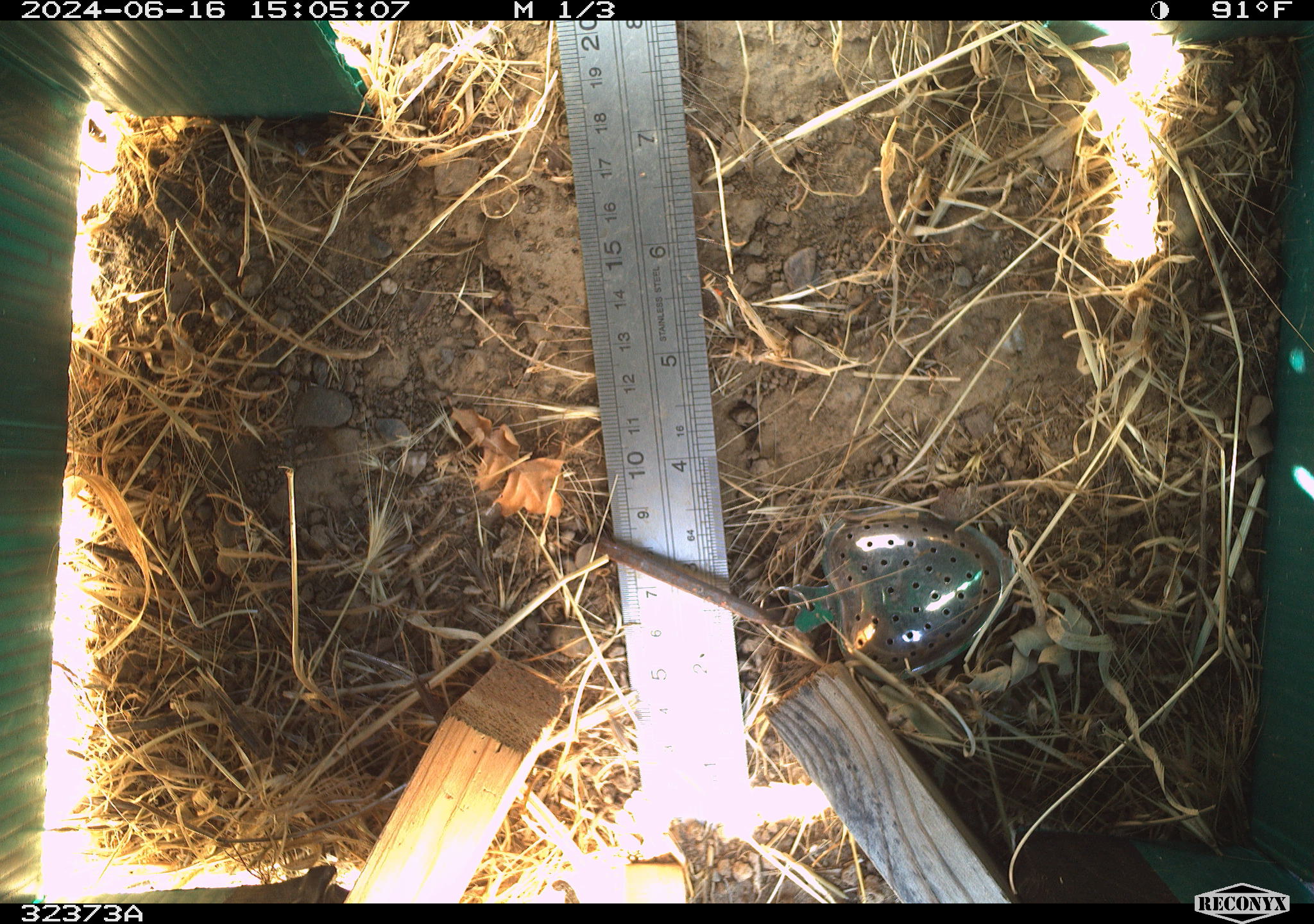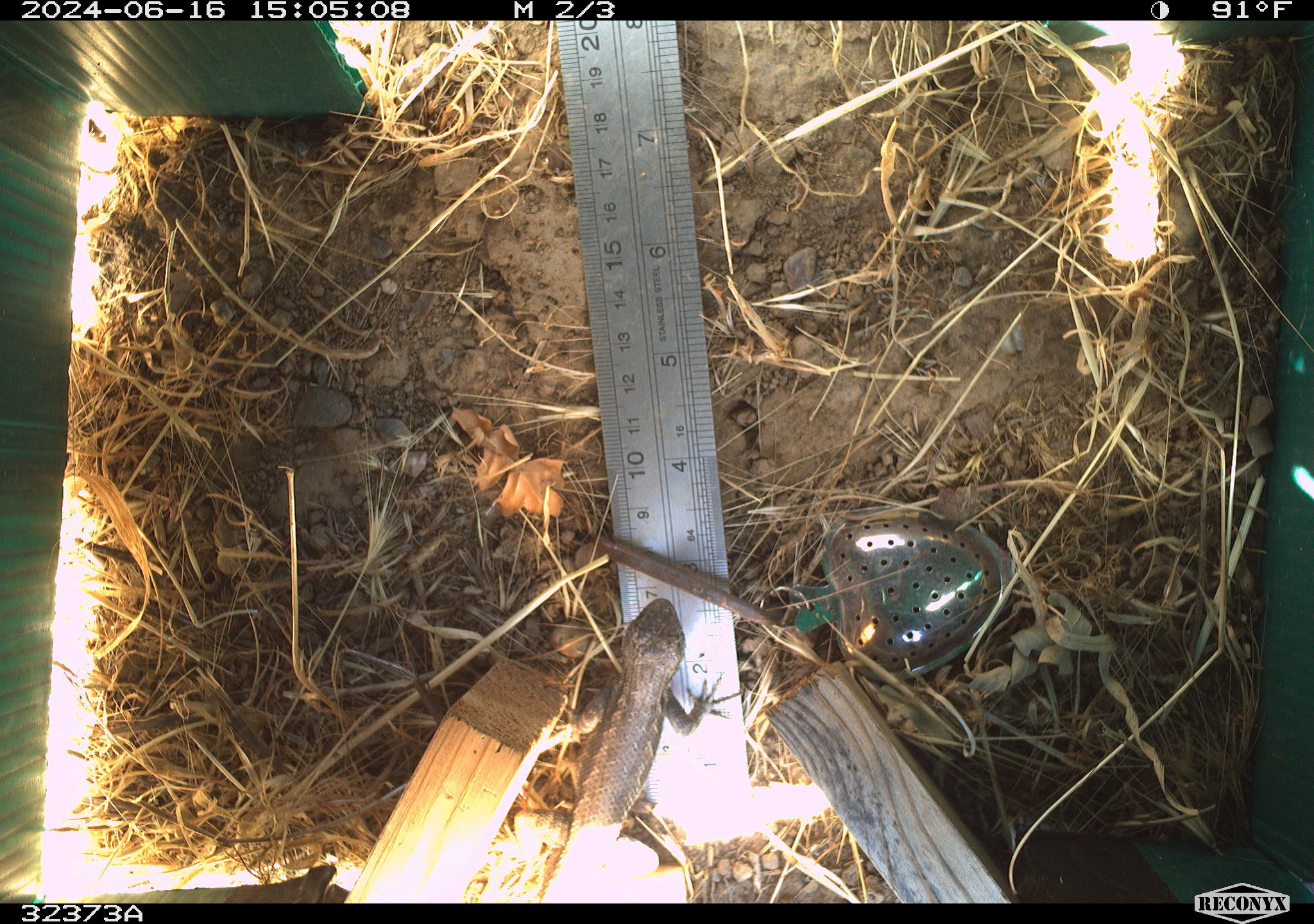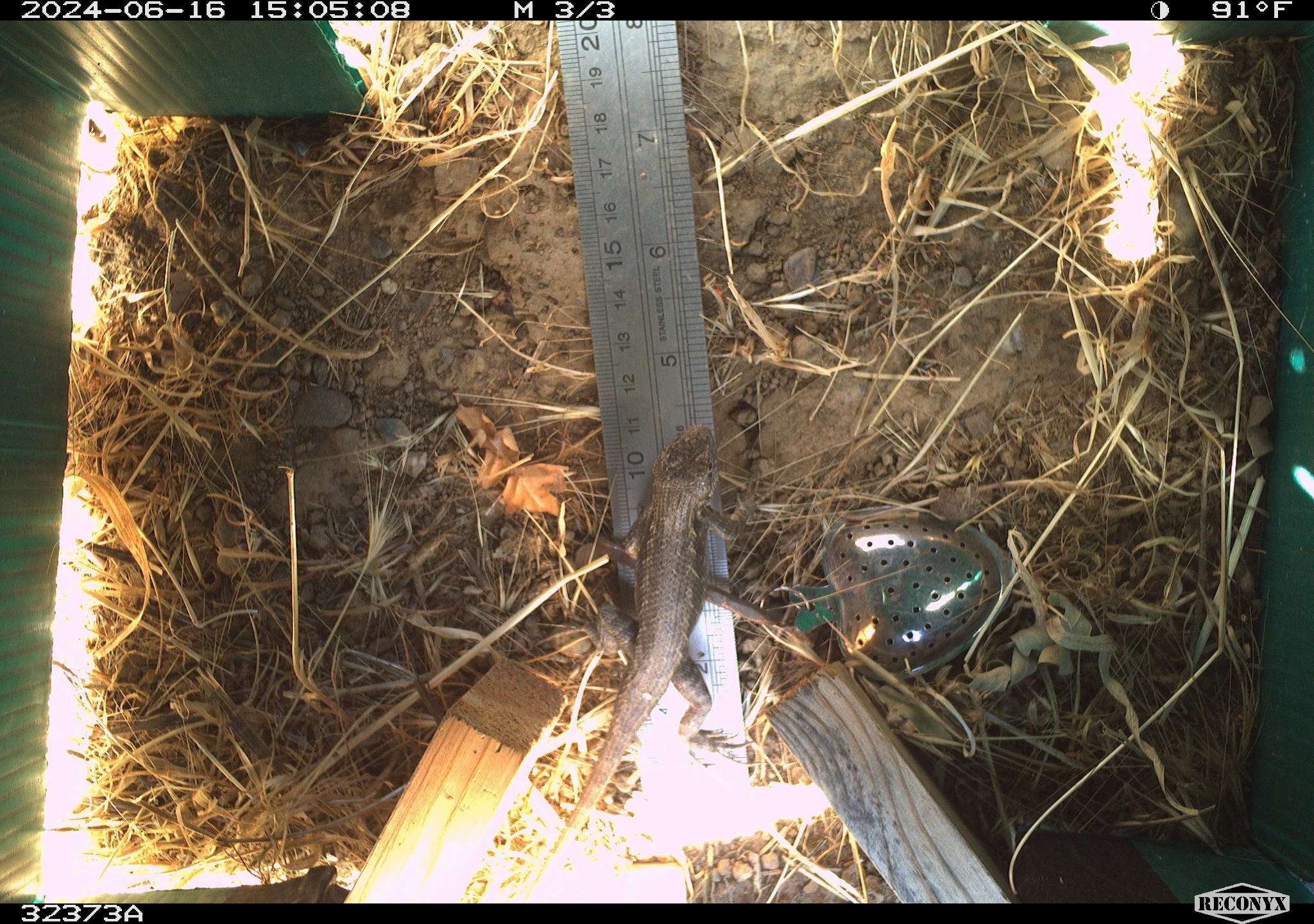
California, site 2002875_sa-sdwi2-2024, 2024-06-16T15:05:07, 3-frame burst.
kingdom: Animalia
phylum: Chordata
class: Reptilia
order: Squamata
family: Phrynosomatidae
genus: Sceloporus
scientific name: Sceloporus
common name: spiny lizards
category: sceloporus species